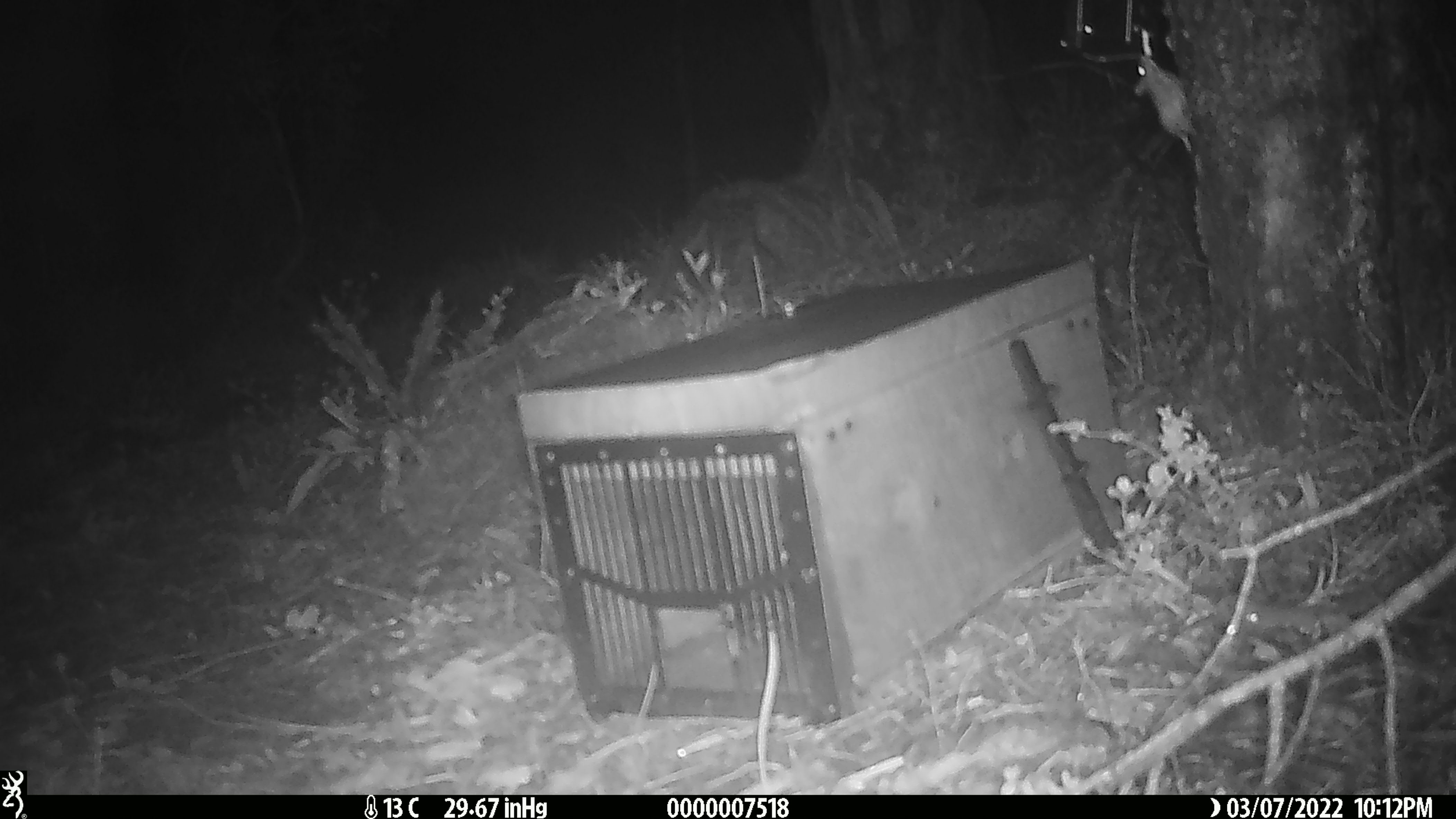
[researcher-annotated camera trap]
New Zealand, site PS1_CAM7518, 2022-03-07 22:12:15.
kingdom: Animalia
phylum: Chordata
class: Mammalia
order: Rodentia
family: Muridae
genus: Mus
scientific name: Mus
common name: mouse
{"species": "mouse (Mus)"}